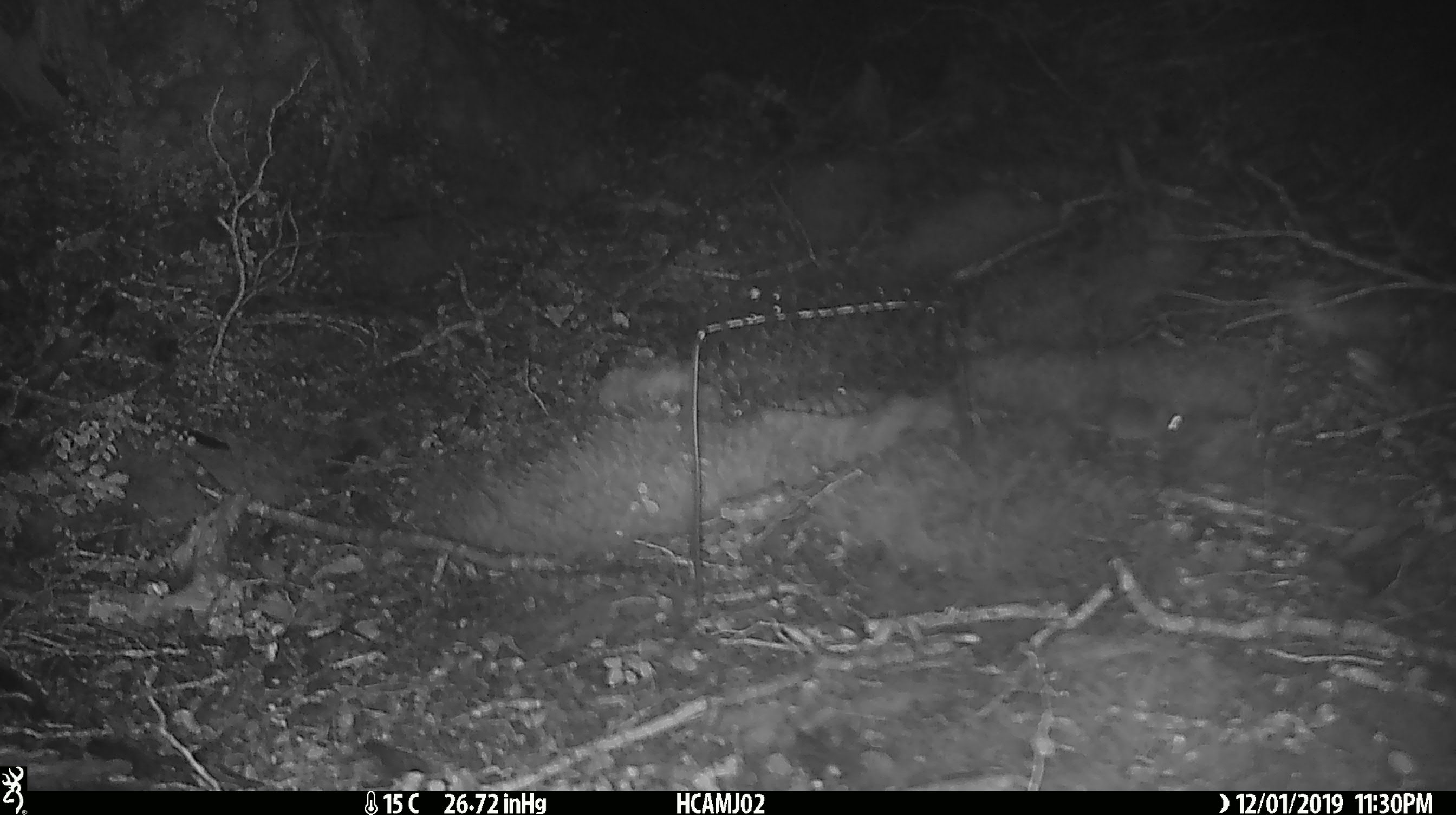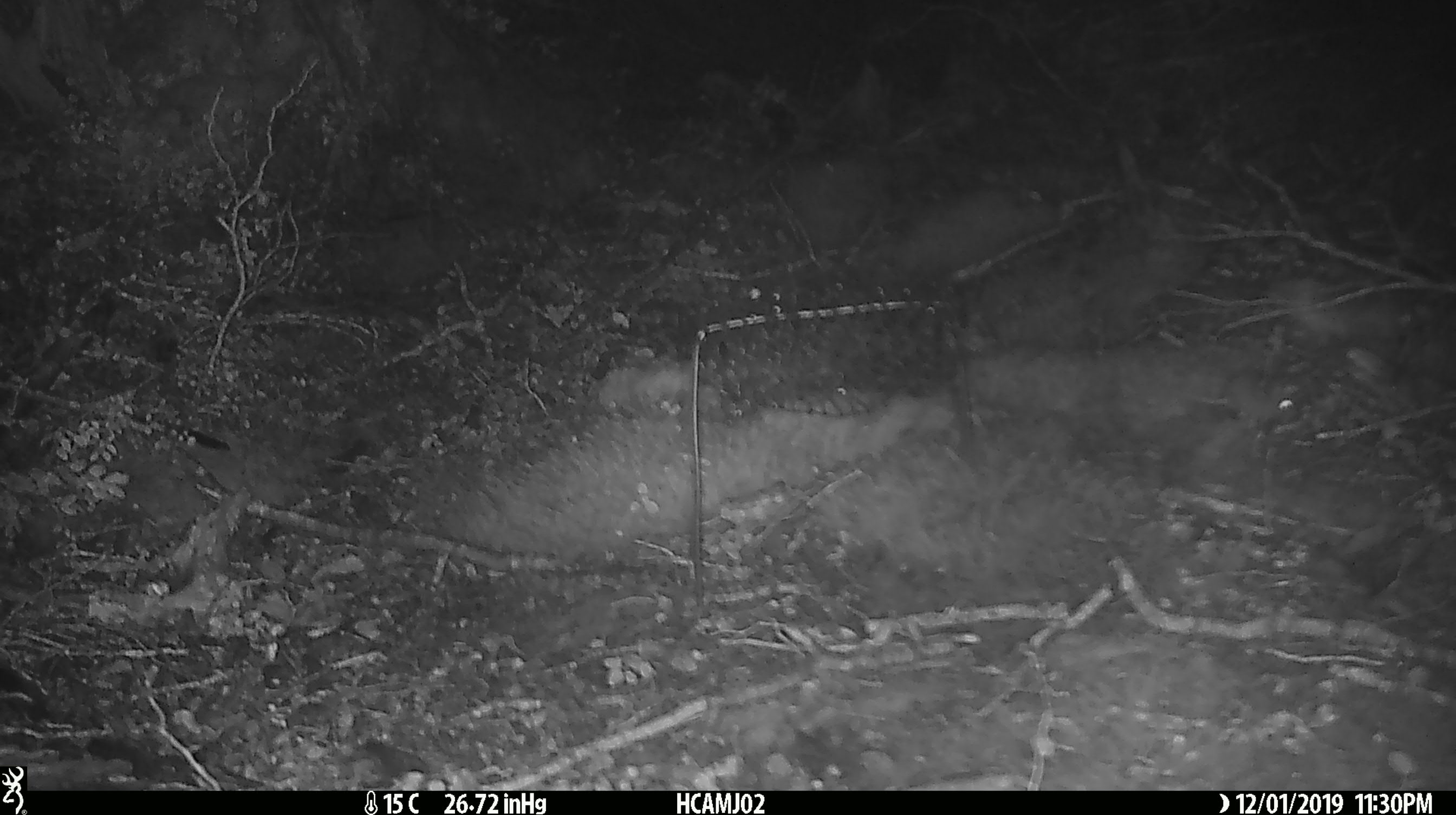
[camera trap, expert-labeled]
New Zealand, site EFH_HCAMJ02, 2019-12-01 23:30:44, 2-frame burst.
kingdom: Animalia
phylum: Chordata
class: Mammalia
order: Rodentia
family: Muridae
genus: Mus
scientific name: Mus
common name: mouse